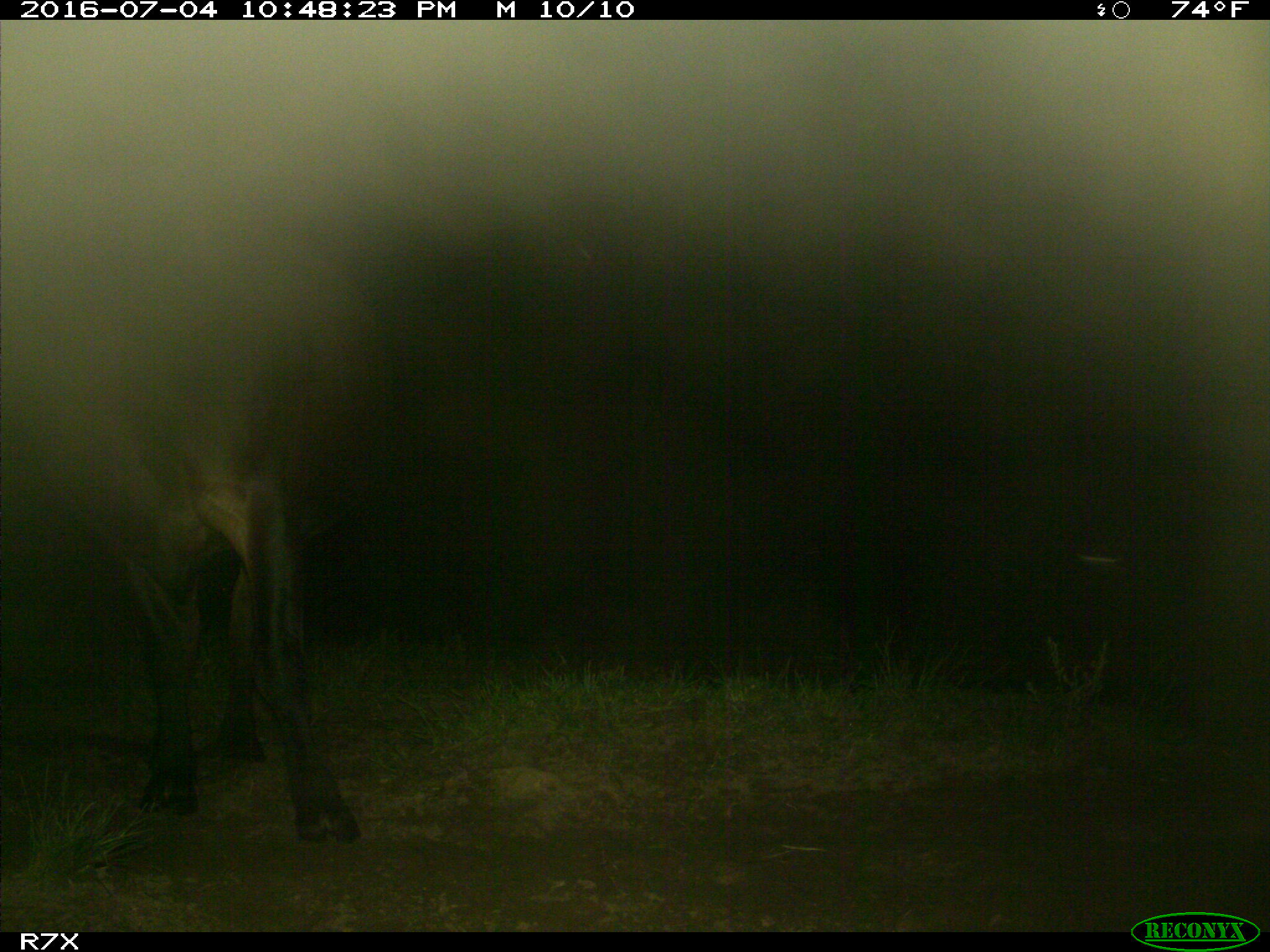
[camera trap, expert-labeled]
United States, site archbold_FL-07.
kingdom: Animalia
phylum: Chordata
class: Mammalia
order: Artiodactyla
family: Bovidae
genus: Bos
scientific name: Bos taurus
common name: domestic cow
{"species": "Bos taurus (domestic cow)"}